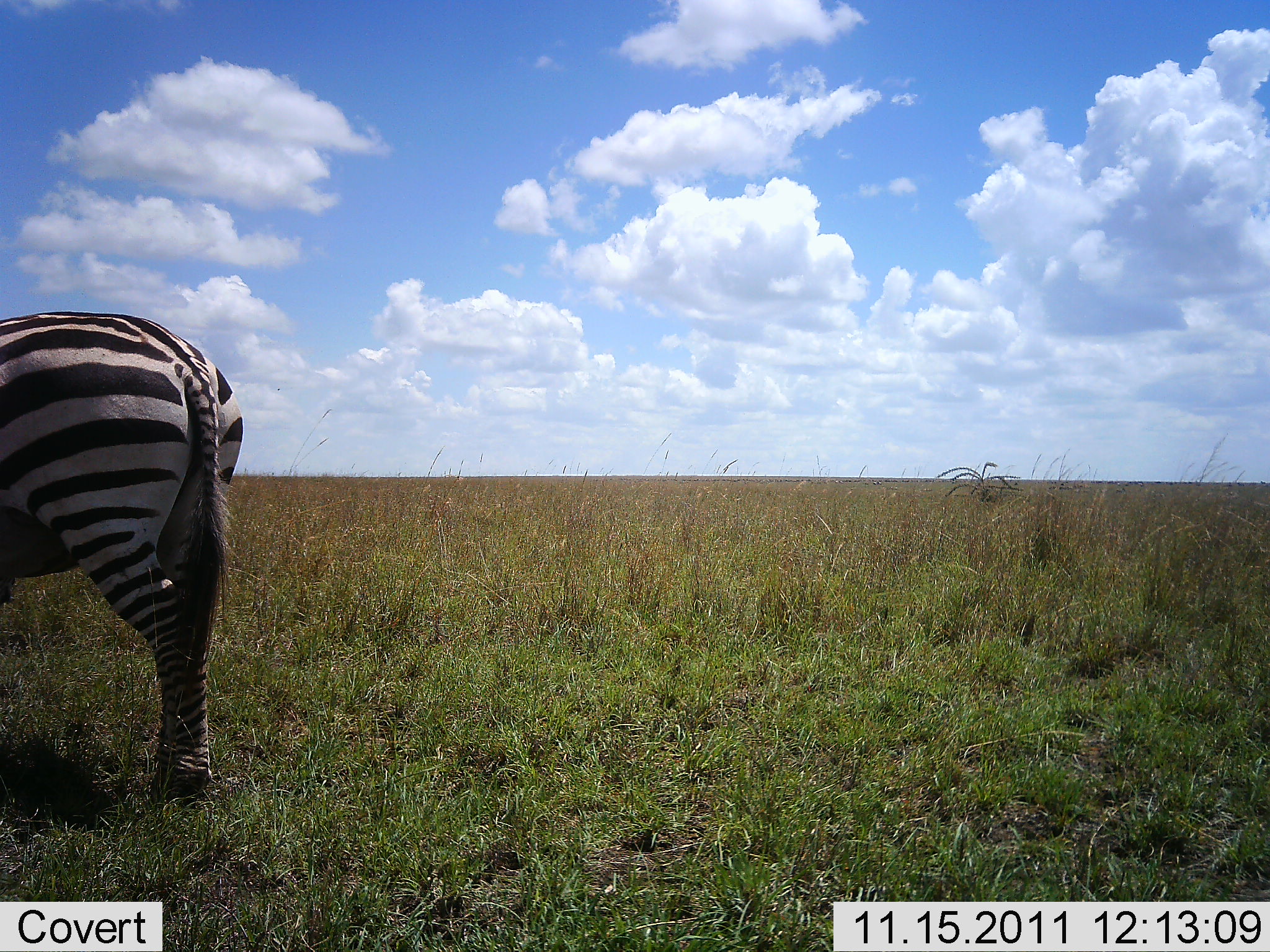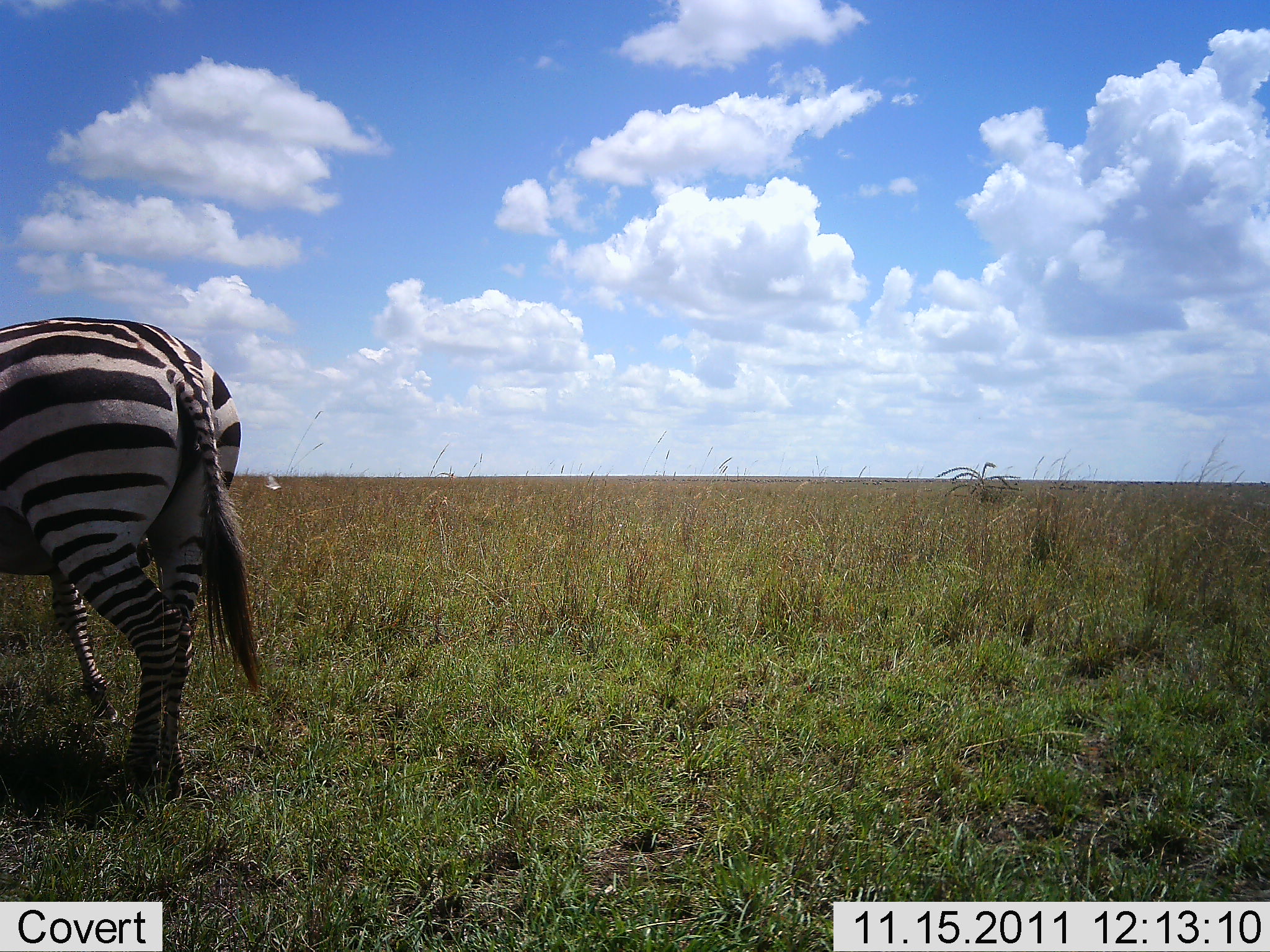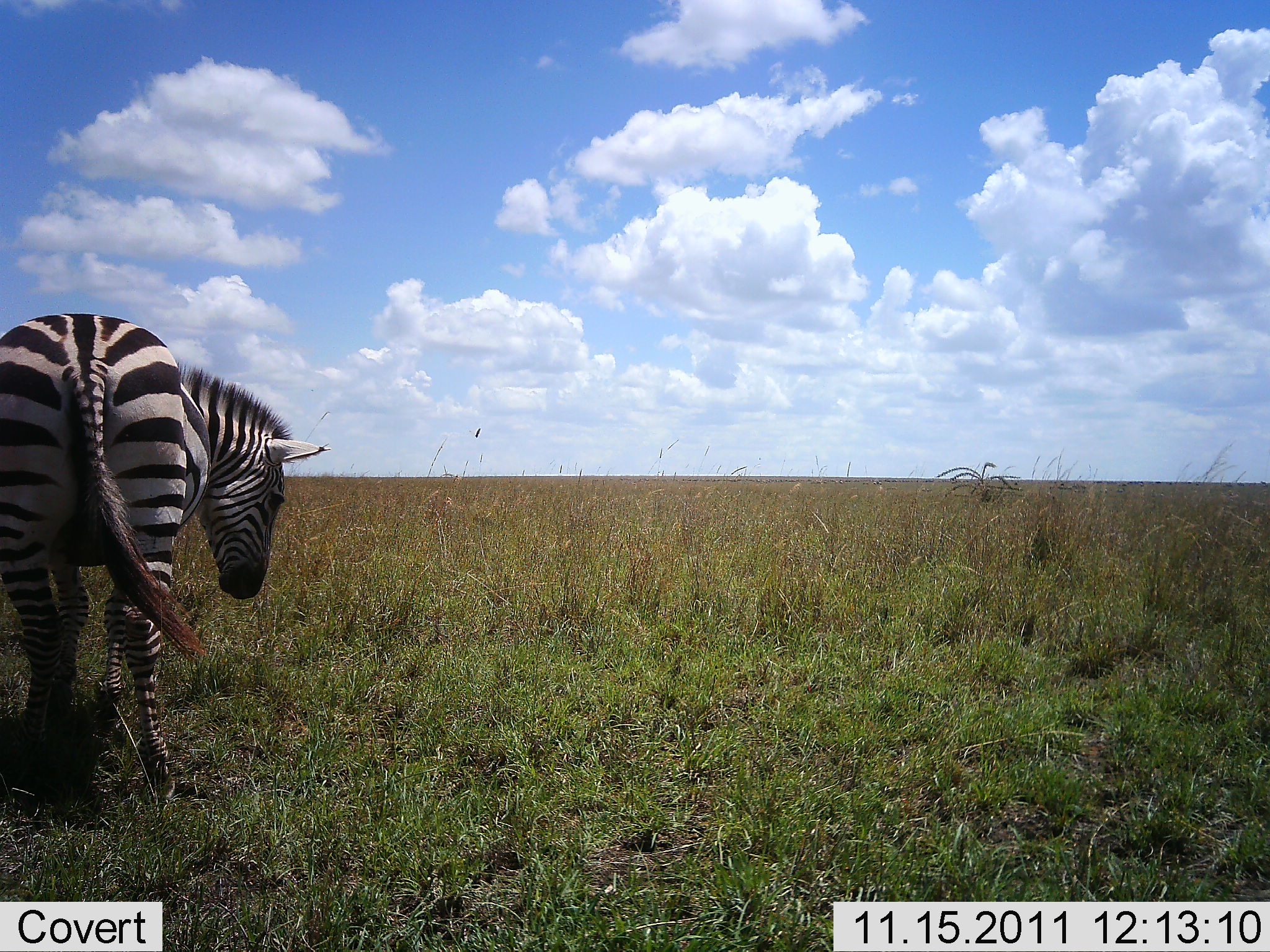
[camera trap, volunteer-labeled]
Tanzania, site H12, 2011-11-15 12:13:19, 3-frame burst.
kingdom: Animalia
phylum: Chordata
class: Mammalia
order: Perissodactyla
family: Equidae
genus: Equus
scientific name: Equus quagga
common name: plains zebra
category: zebra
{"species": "zebra (plains zebra) (Equus quagga)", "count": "1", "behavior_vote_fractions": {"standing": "36%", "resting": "0%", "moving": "55%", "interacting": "0%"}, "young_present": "0%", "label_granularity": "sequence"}